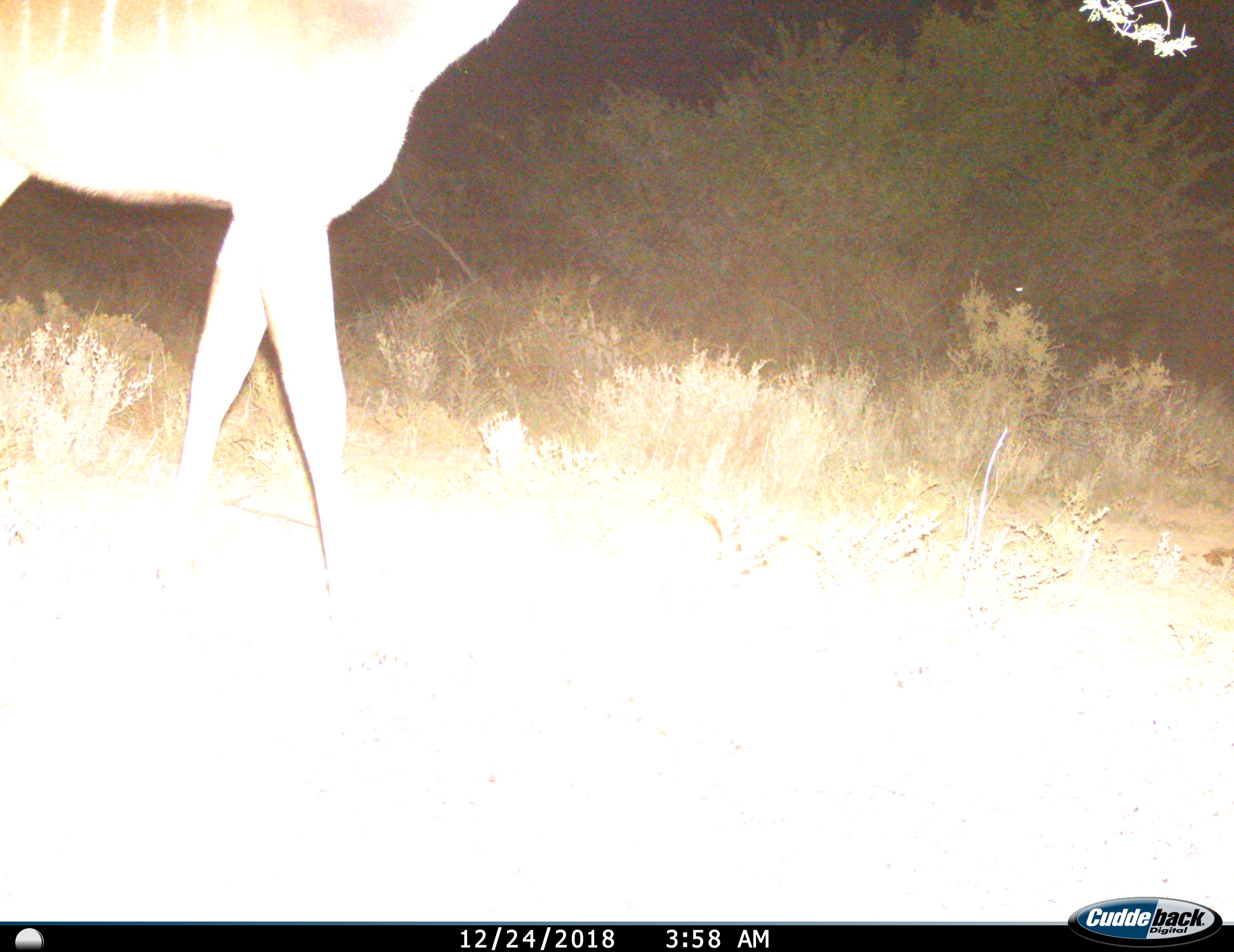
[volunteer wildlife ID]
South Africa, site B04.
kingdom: Animalia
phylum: Chordata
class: Mammalia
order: Artiodactyla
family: Bovidae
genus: Tragelaphus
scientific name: Tragelaphus strepsiceros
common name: greater kudu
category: kudu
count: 1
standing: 38%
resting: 0%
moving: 62%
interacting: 0%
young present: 0%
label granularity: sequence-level